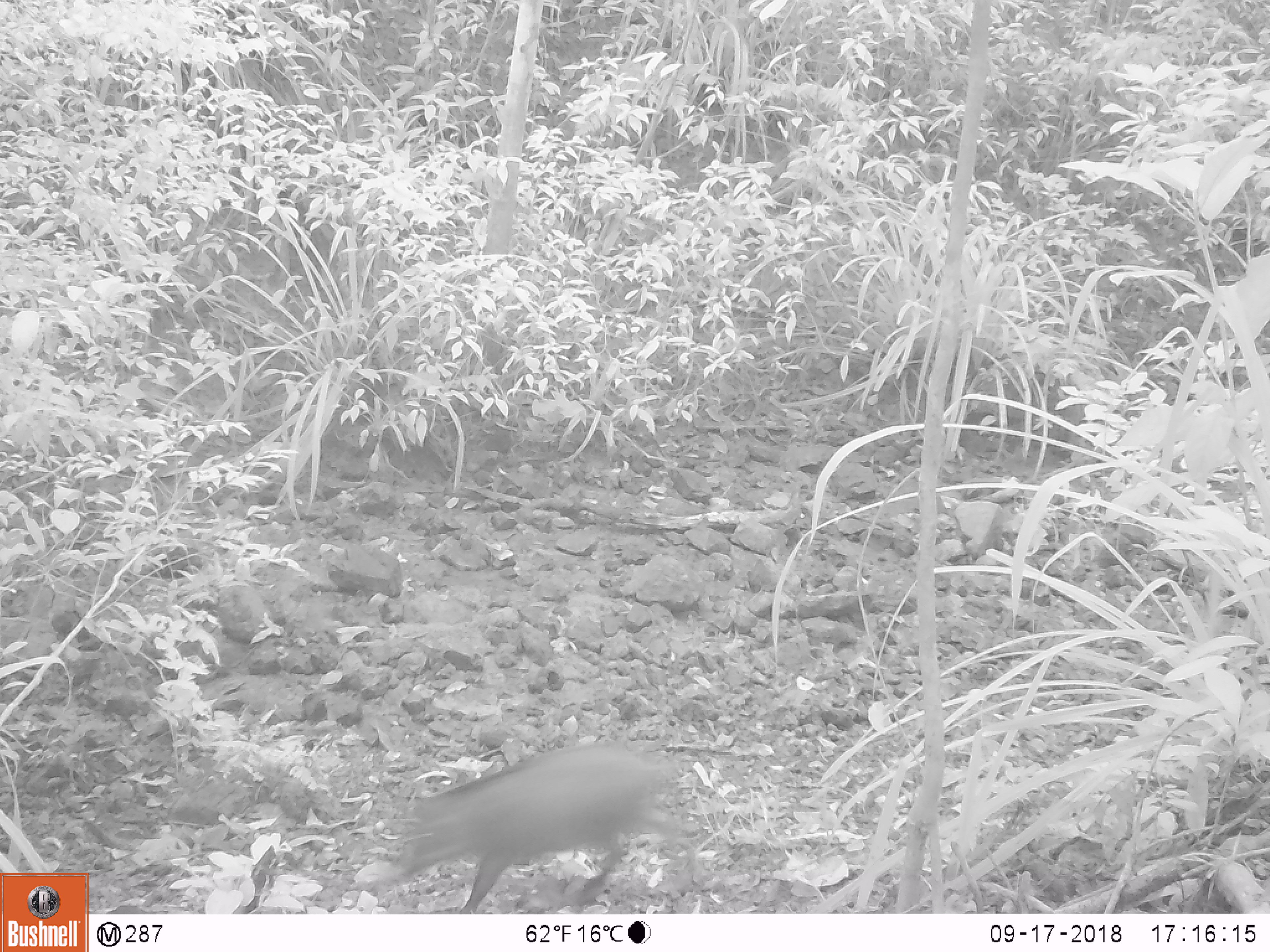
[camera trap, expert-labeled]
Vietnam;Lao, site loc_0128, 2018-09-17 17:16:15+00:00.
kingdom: Animalia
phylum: Chordata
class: Mammalia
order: Artiodactyla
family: Suidae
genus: Sus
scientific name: Sus scrofa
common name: eurasian wild pig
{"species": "eurasian wild pig (Sus scrofa)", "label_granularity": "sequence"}